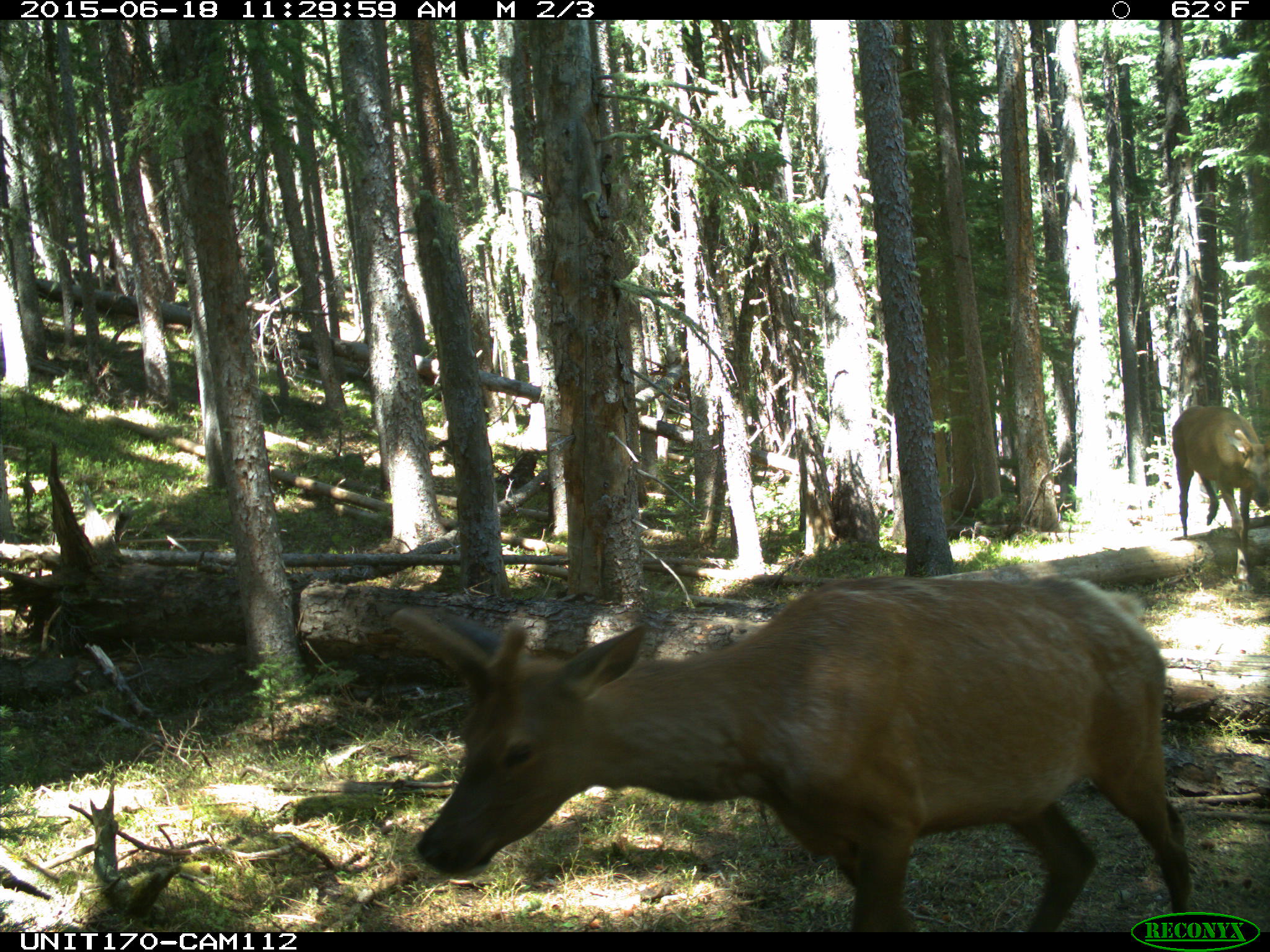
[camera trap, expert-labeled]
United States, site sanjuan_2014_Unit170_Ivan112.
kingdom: Animalia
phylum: Chordata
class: Mammalia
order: Artiodactyla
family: Cervidae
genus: Cervus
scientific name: Cervus elaphus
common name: red deer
Cervus elaphus (red deer).